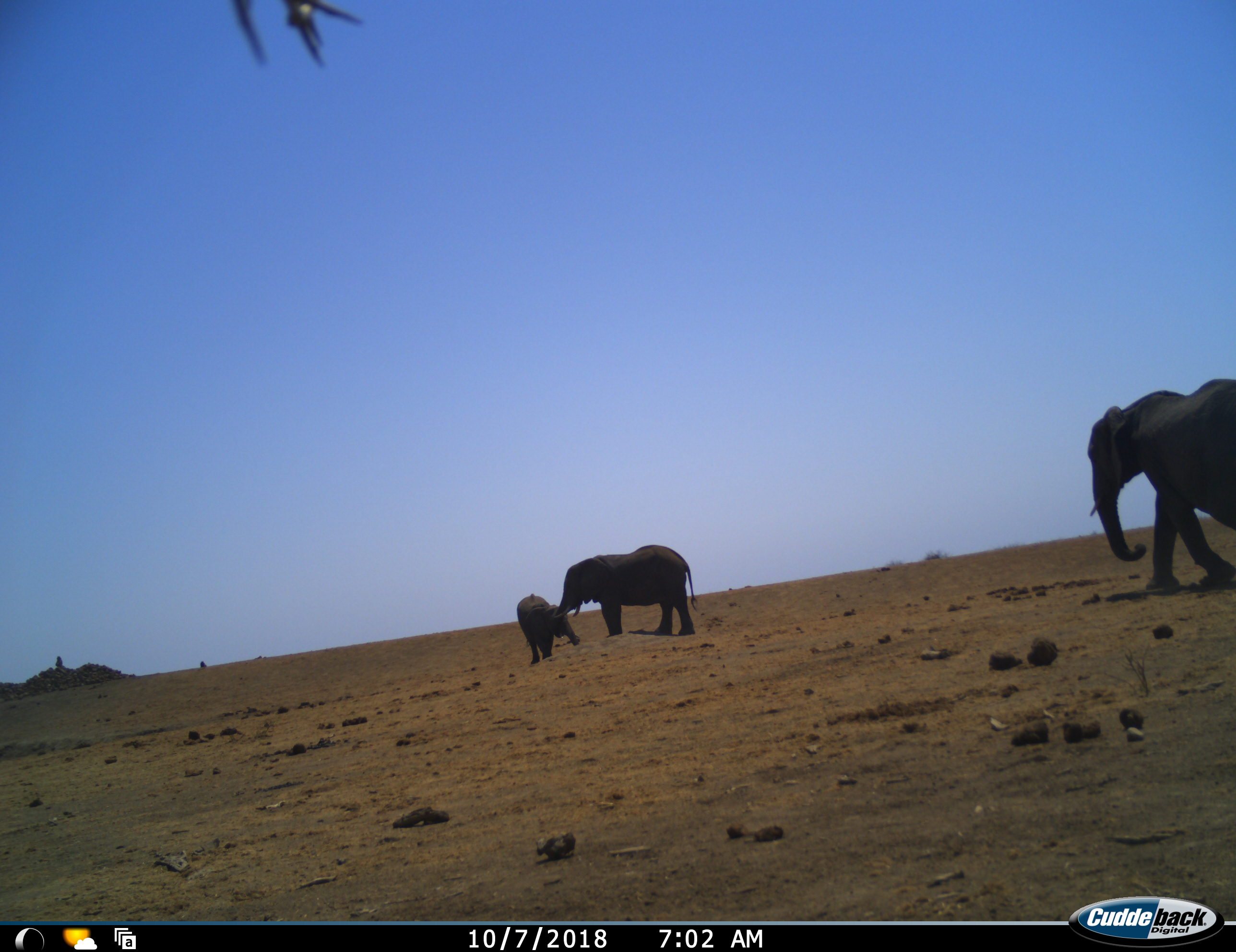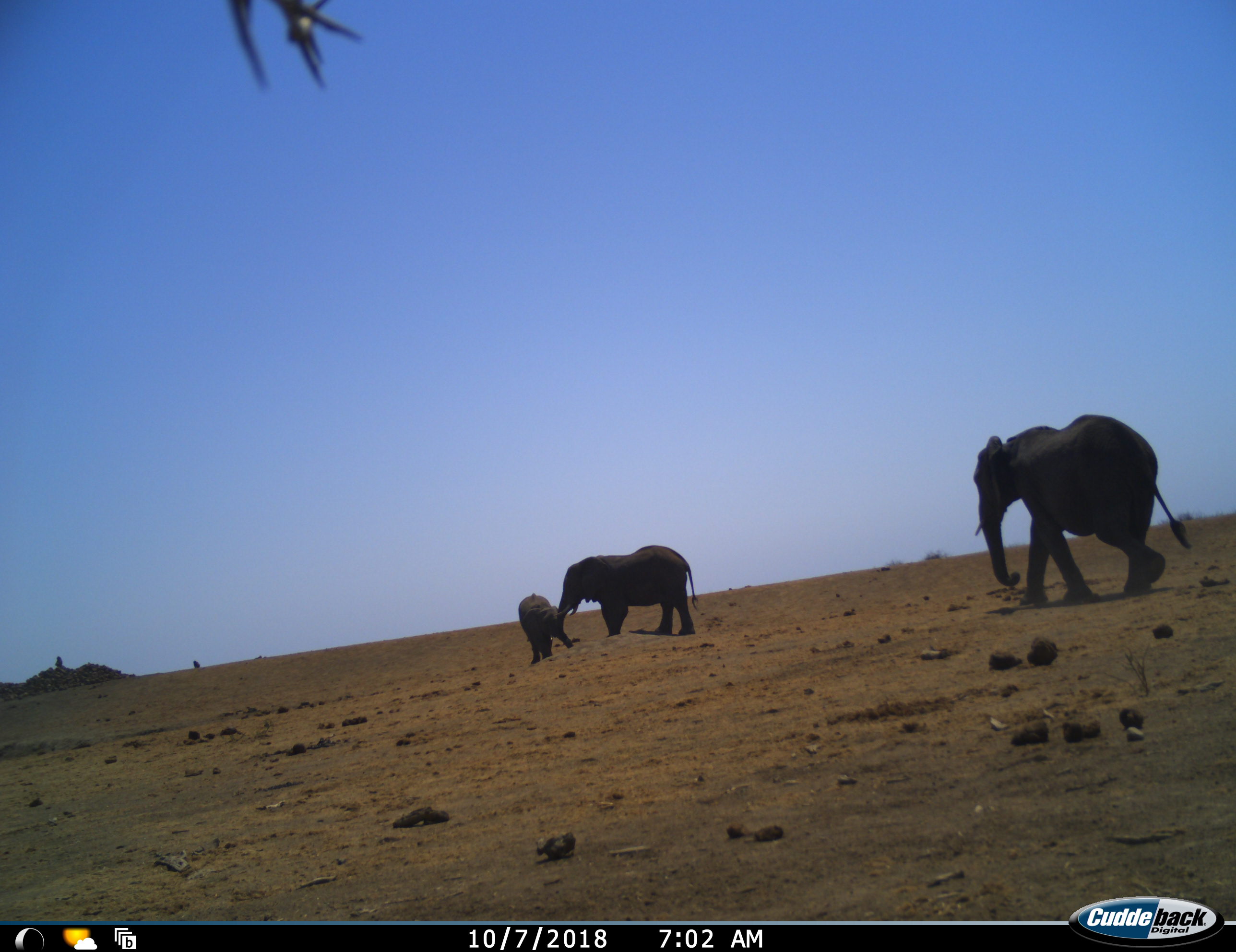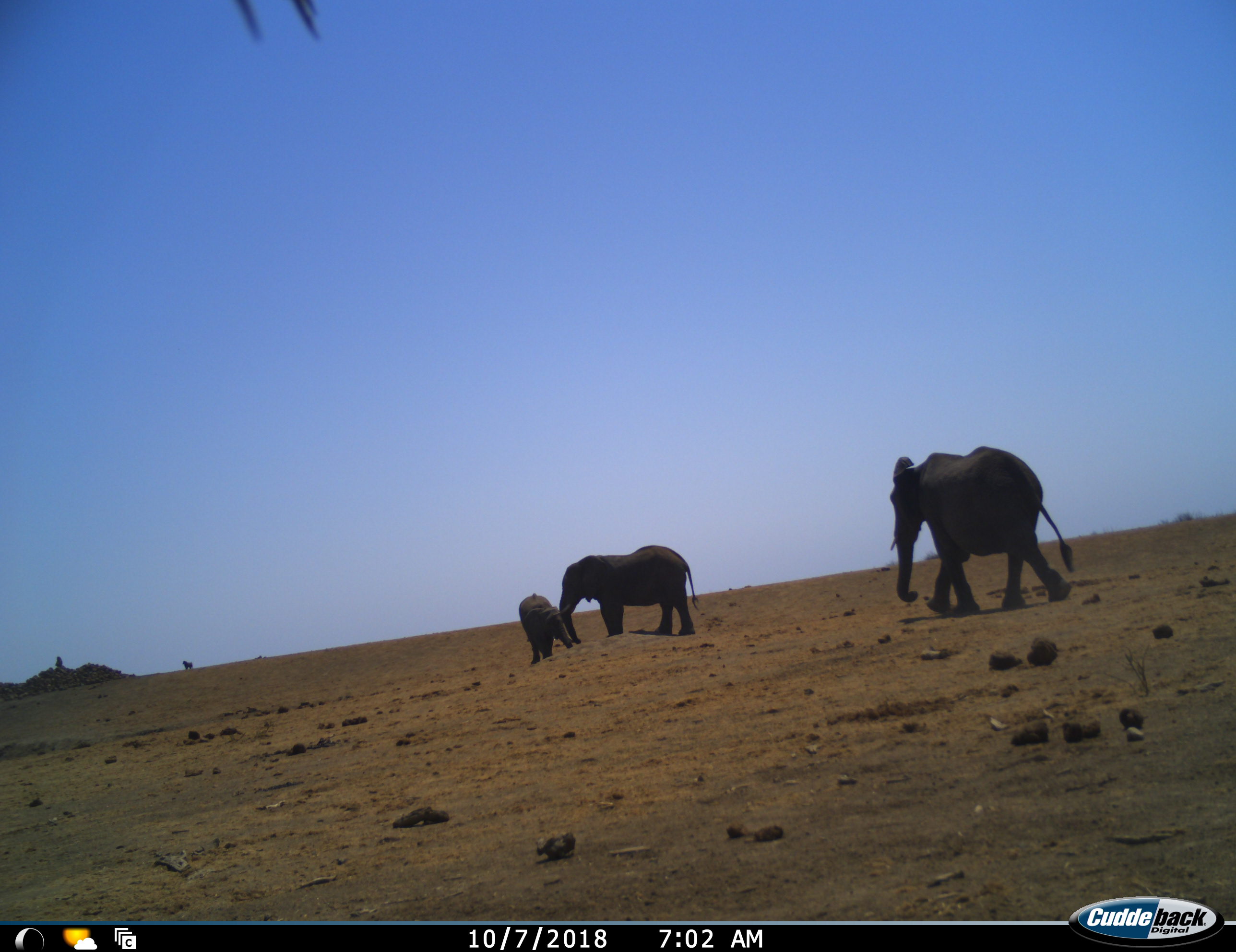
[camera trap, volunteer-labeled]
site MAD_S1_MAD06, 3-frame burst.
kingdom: Animalia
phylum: Chordata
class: Mammalia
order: Proboscidea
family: Elephantidae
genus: Loxodonta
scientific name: Loxodonta africana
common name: african bush elephant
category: elephant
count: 3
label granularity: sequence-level